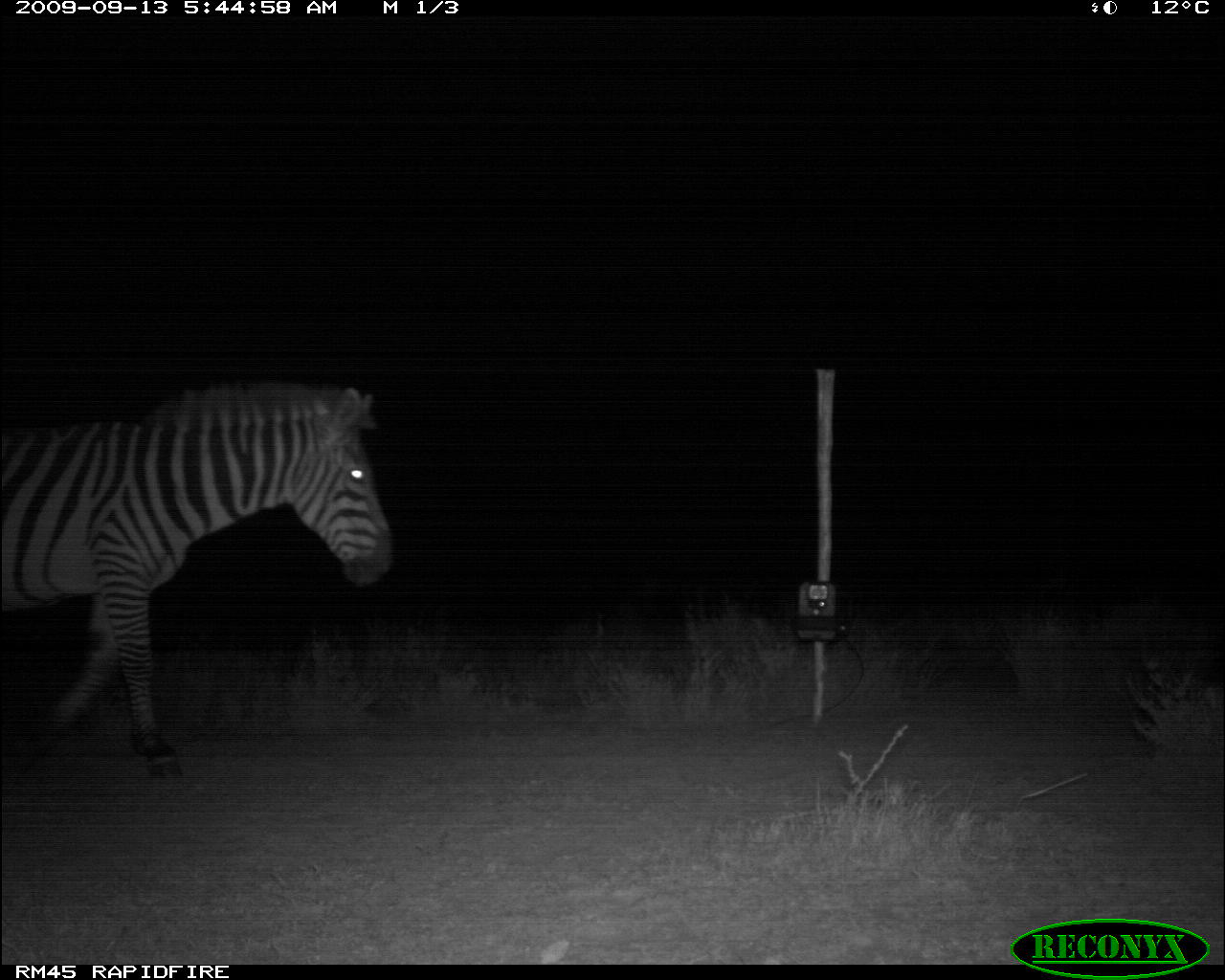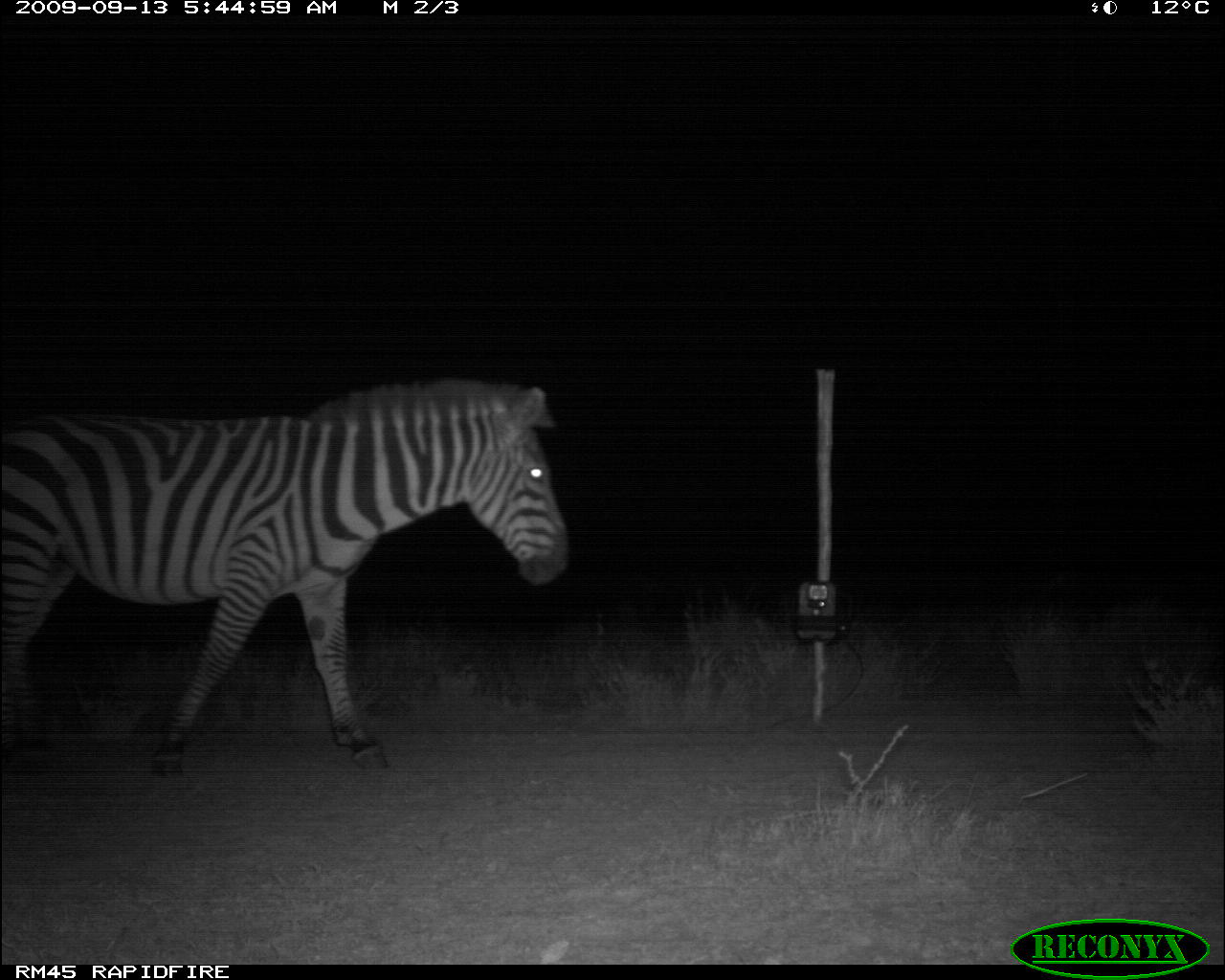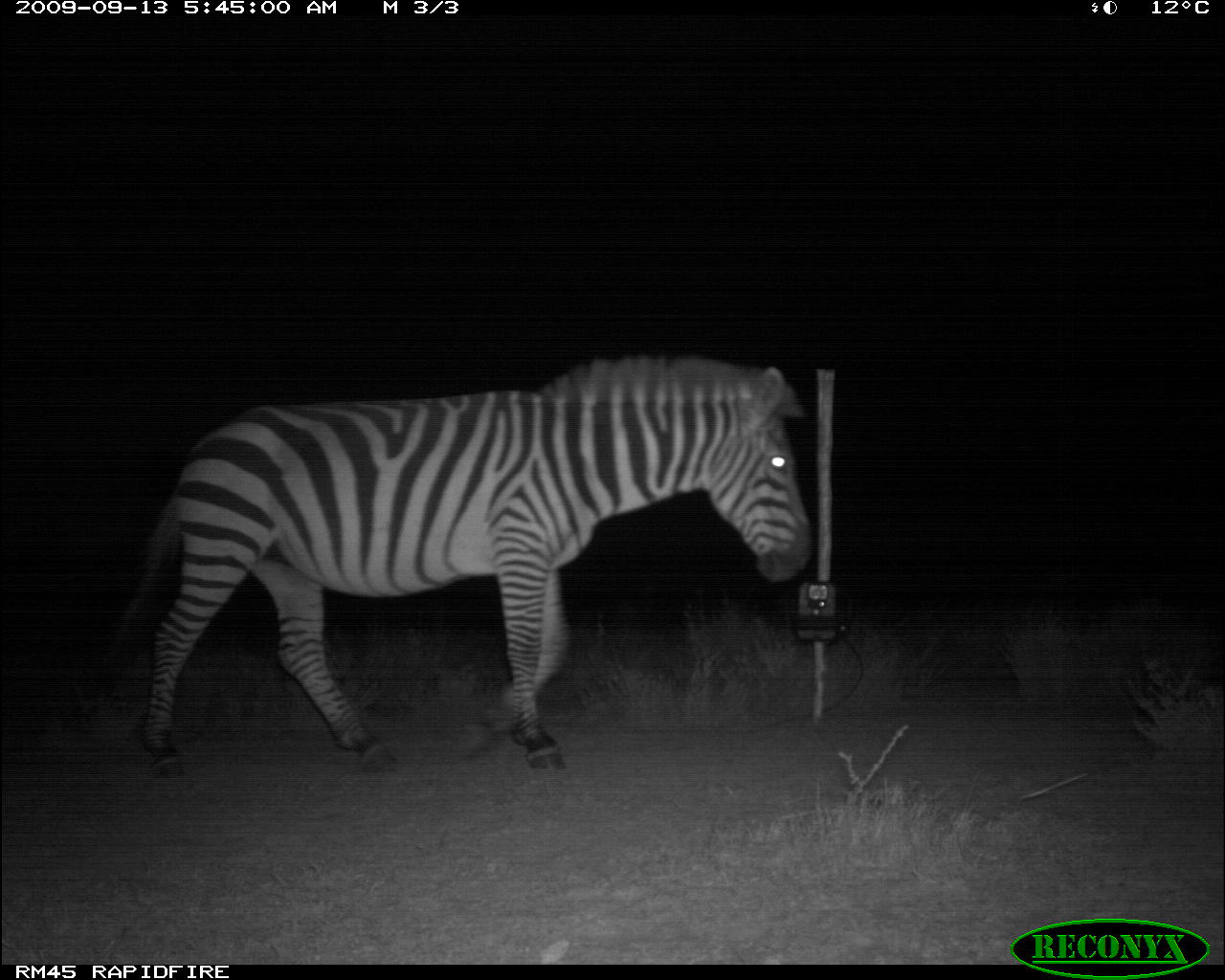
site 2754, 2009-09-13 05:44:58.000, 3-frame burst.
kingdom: Animalia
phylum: Chordata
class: Mammalia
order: Perissodactyla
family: Equidae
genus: Equus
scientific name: Equus quagga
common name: plains zebra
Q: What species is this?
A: Equus quagga (plains zebra).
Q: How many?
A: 1.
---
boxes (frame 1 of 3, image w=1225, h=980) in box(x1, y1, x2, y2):
equus quagga: box(0, 378, 394, 773)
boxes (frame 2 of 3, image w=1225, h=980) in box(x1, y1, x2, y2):
equus quagga: box(0, 372, 572, 769)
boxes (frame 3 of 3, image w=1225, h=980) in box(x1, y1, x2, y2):
equus quagga: box(115, 348, 815, 774)